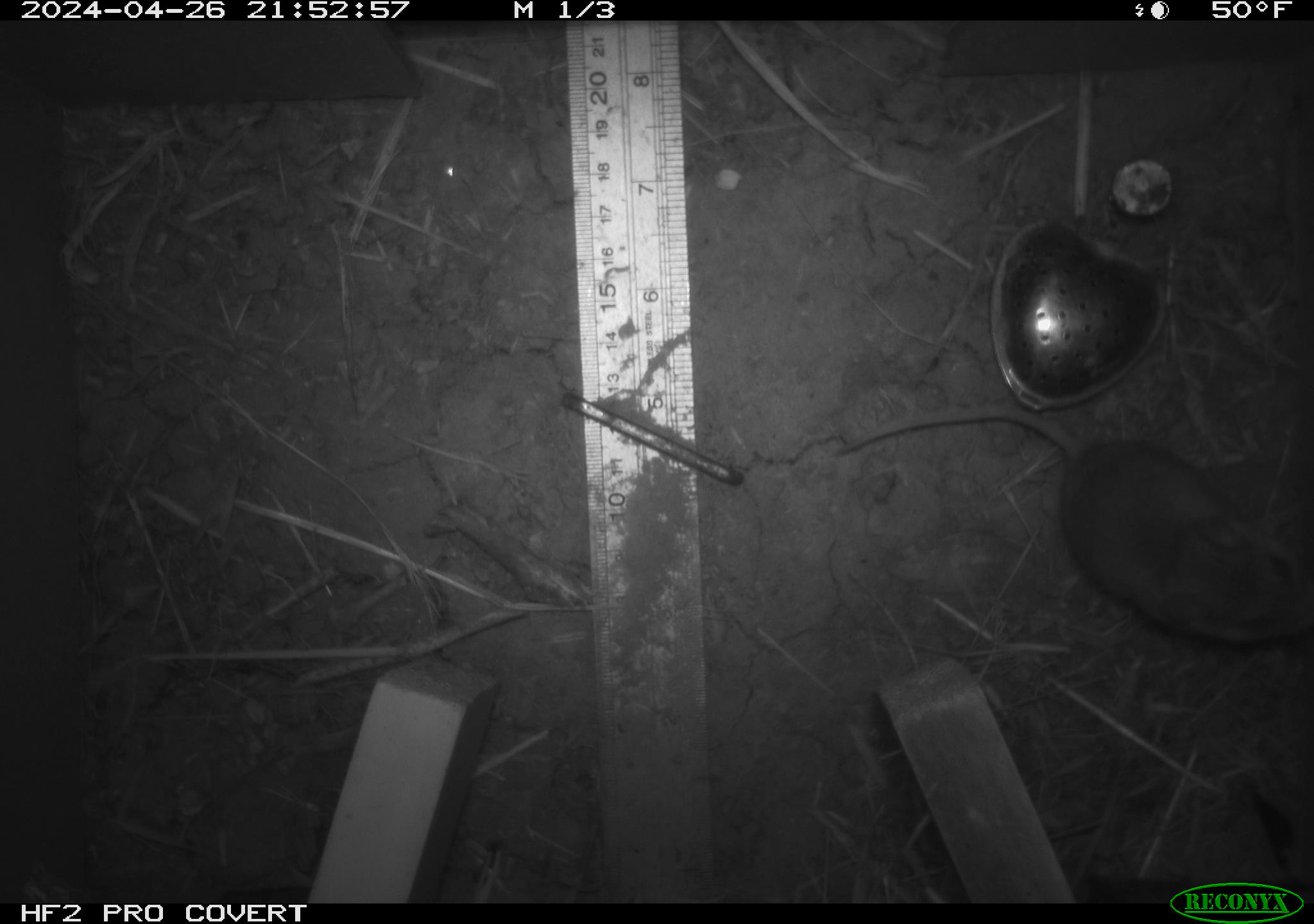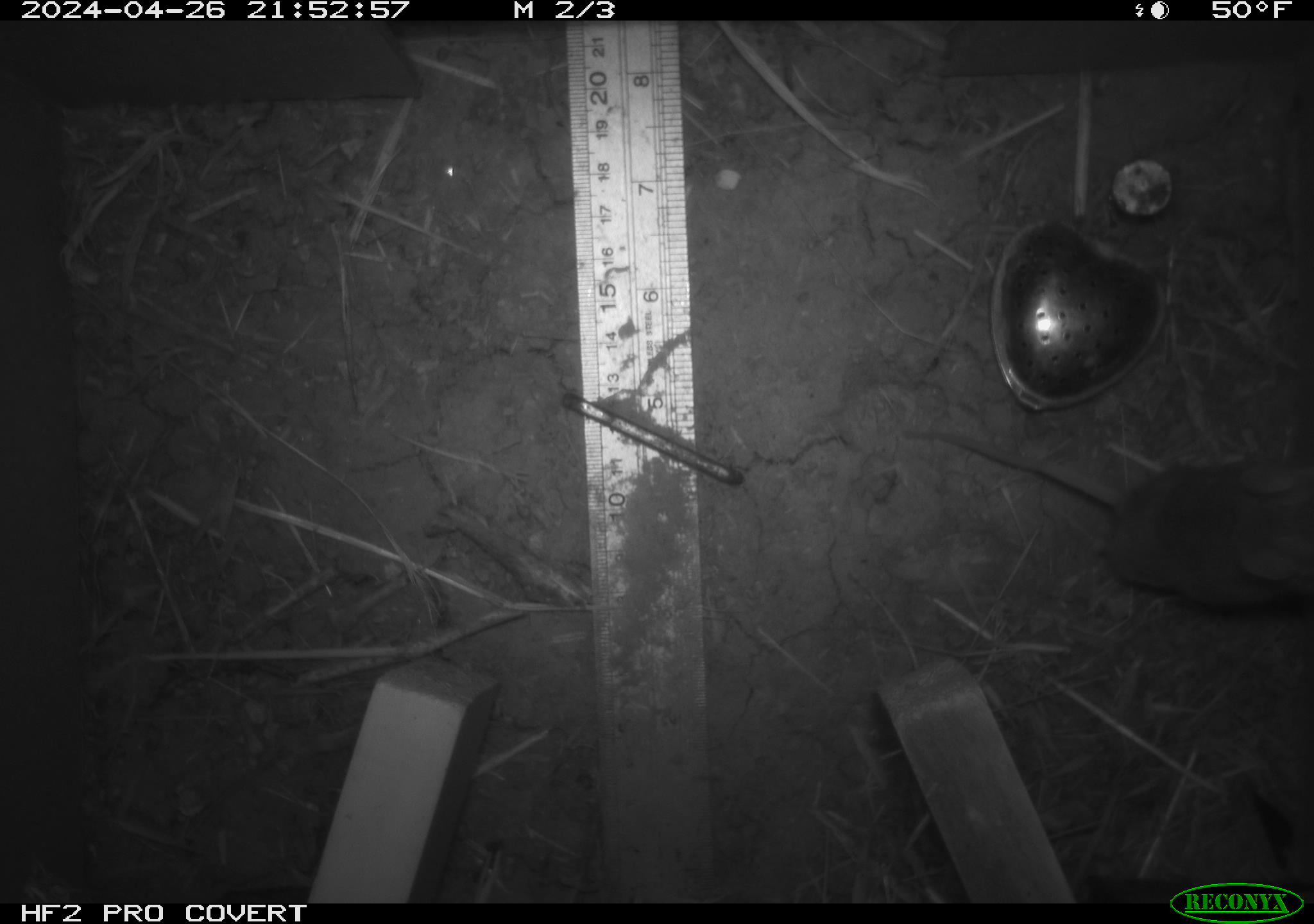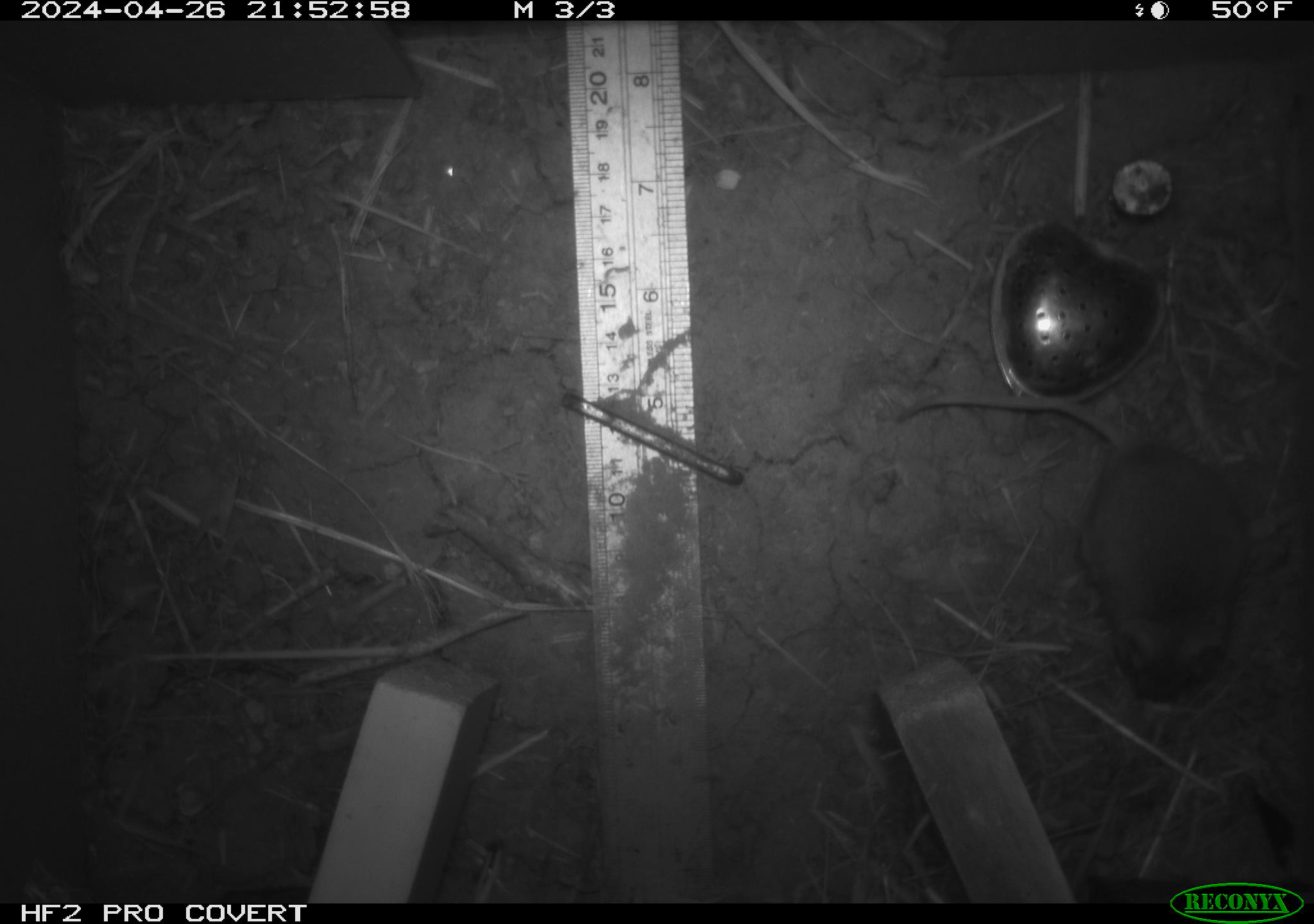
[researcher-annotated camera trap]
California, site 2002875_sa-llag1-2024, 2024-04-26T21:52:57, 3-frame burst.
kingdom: Animalia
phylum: Chordata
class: Mammalia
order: Rodentia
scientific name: Rodentia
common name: mouse species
Mouse species (Rodentia).